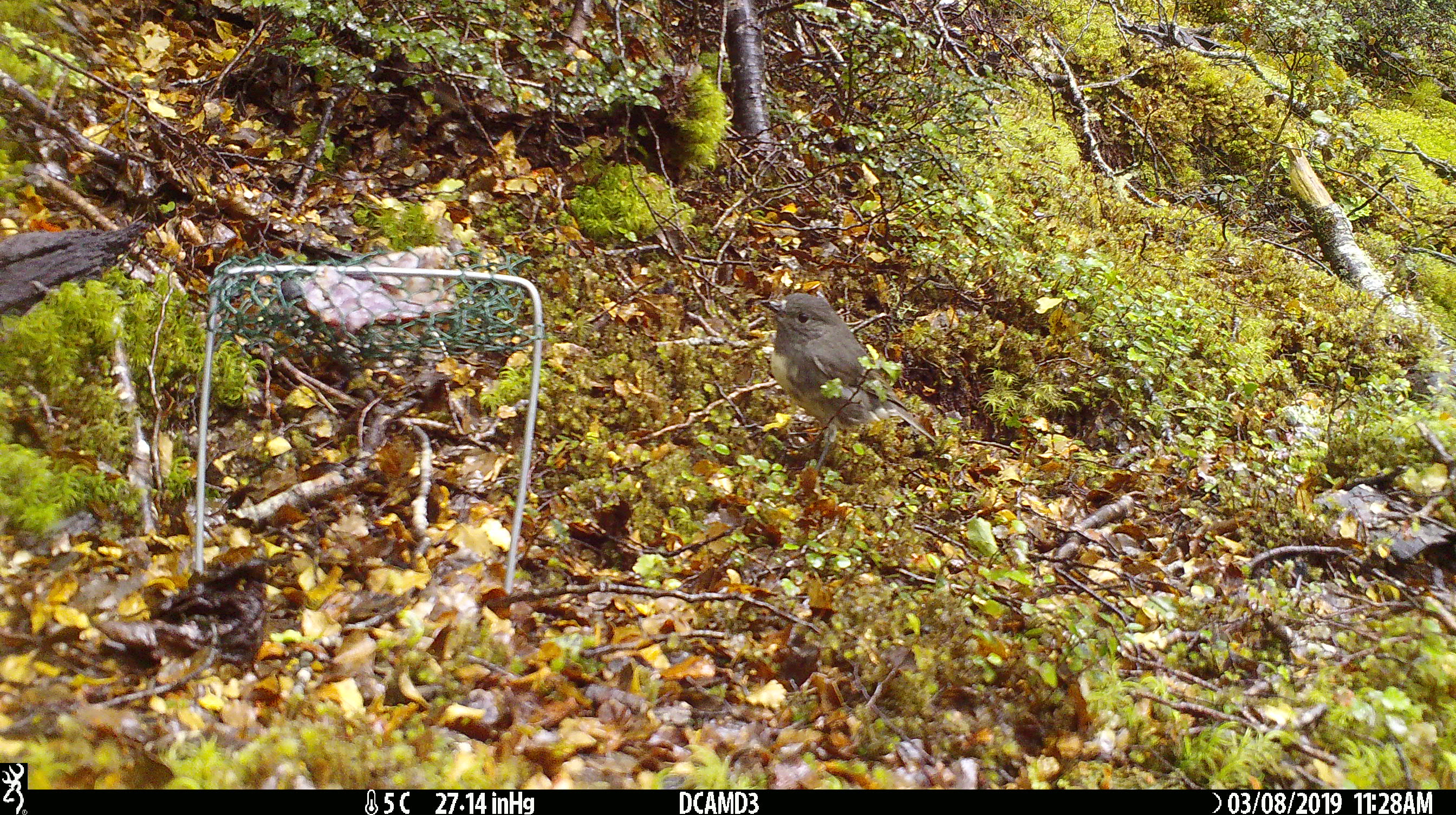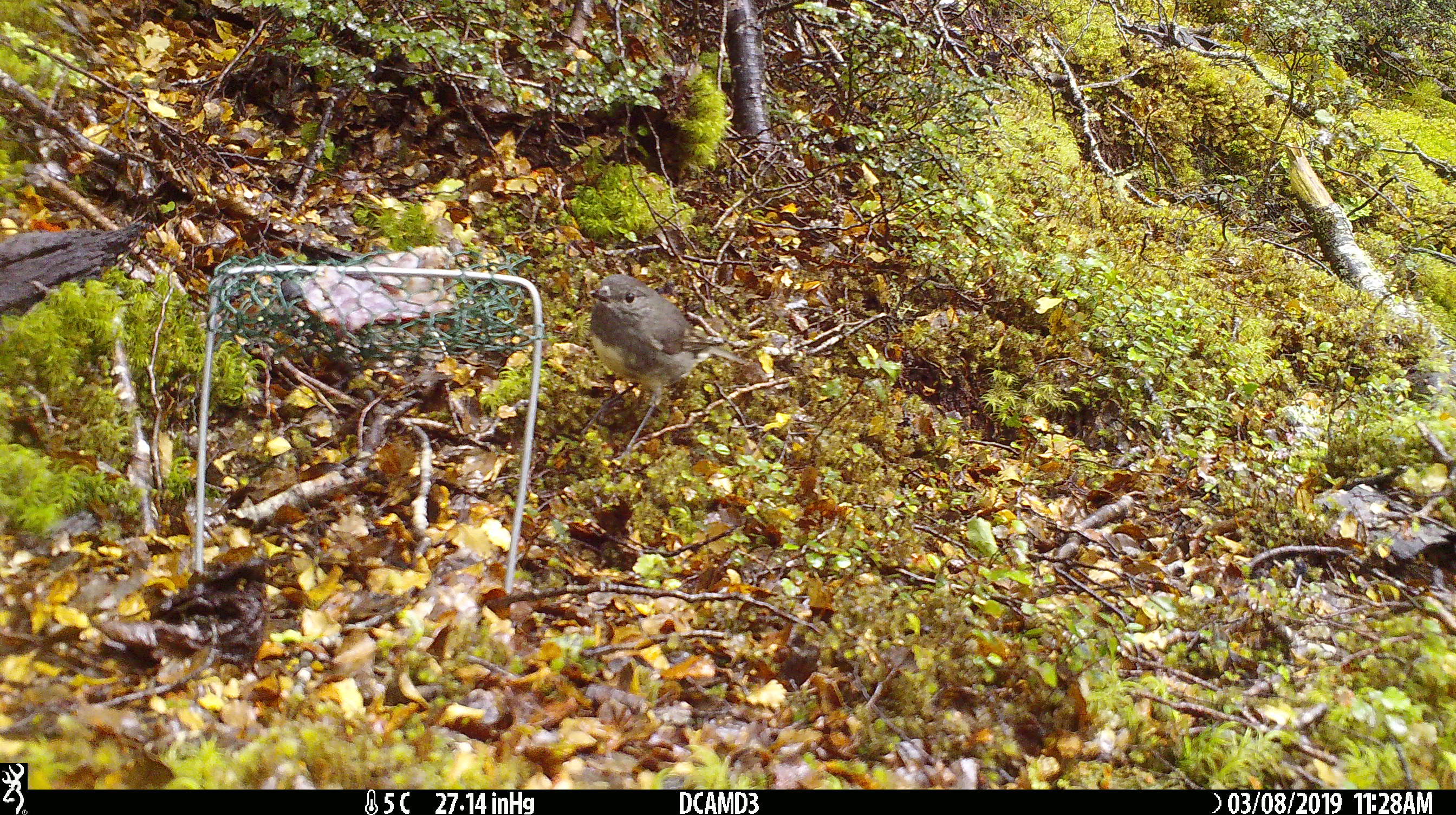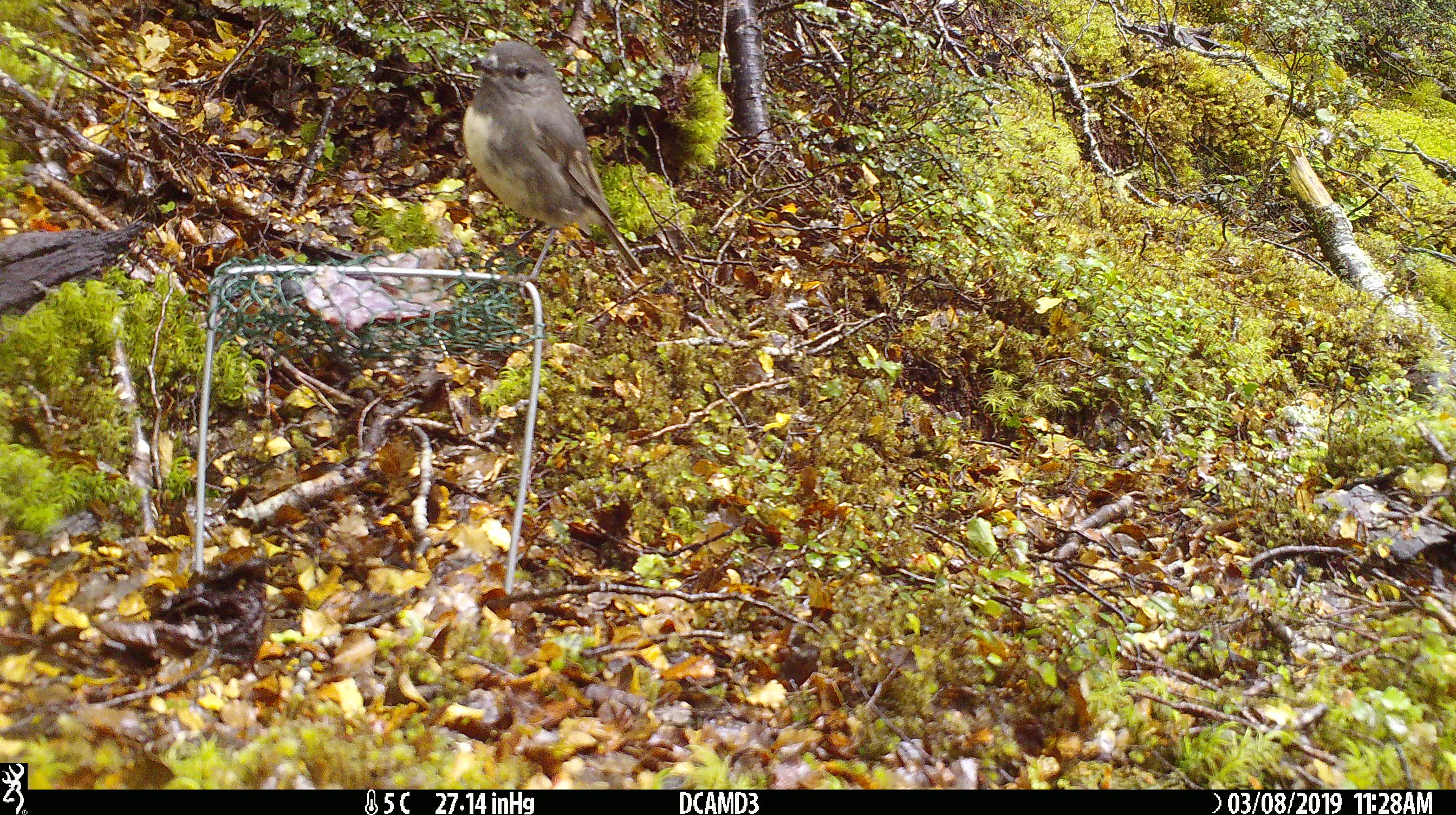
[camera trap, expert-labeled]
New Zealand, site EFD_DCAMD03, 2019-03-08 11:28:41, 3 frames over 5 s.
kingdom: Animalia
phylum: Chordata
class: Aves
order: Passeriformes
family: Petroicidae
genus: Petroica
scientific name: Petroica australis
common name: new zealand robin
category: robin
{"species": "robin (new zealand robin) (Petroica australis)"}